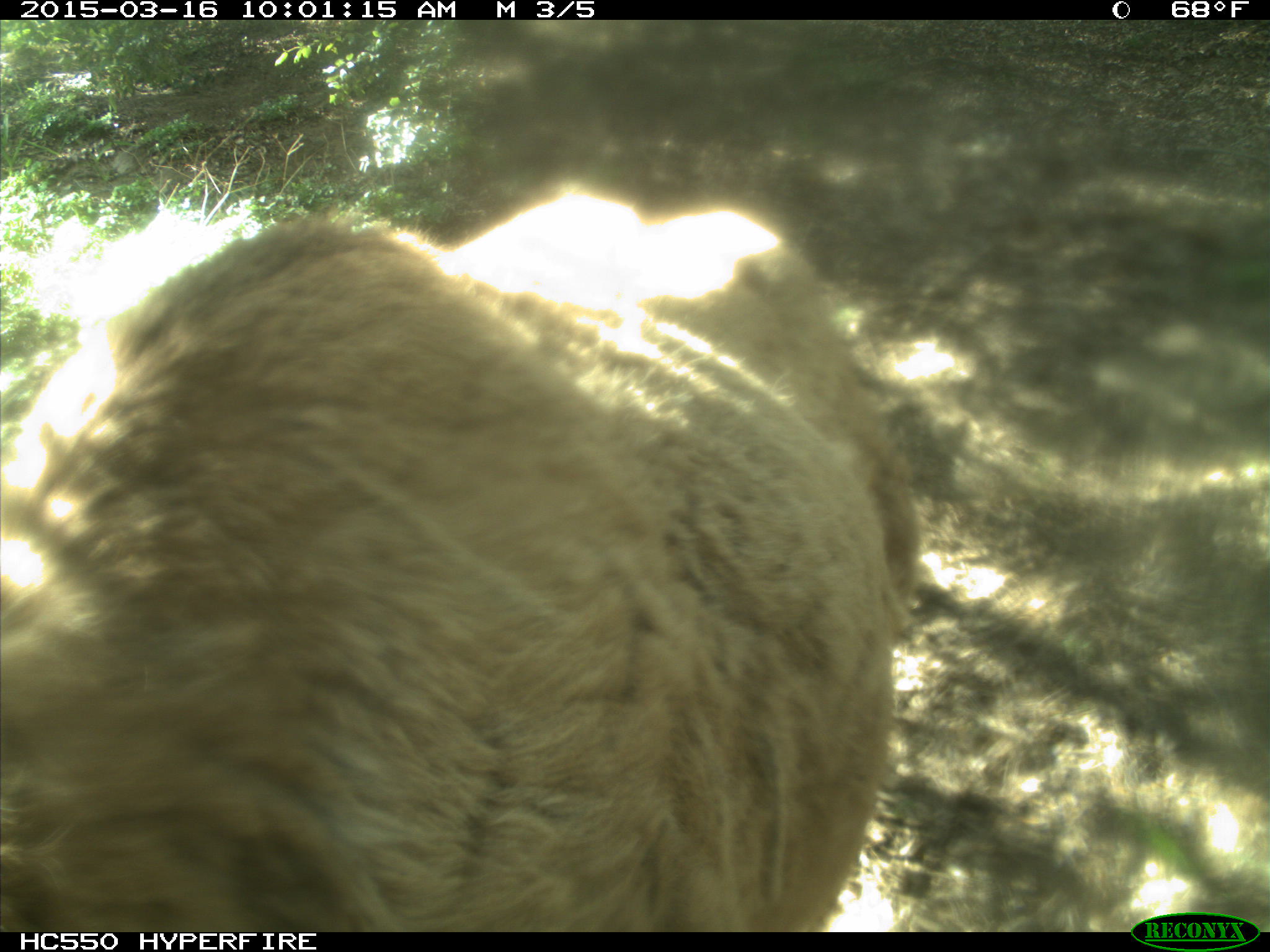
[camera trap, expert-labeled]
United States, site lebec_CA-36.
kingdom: Animalia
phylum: Chordata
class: Mammalia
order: Artiodactyla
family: Cervidae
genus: Cervus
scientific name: Cervus canadensis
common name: elk